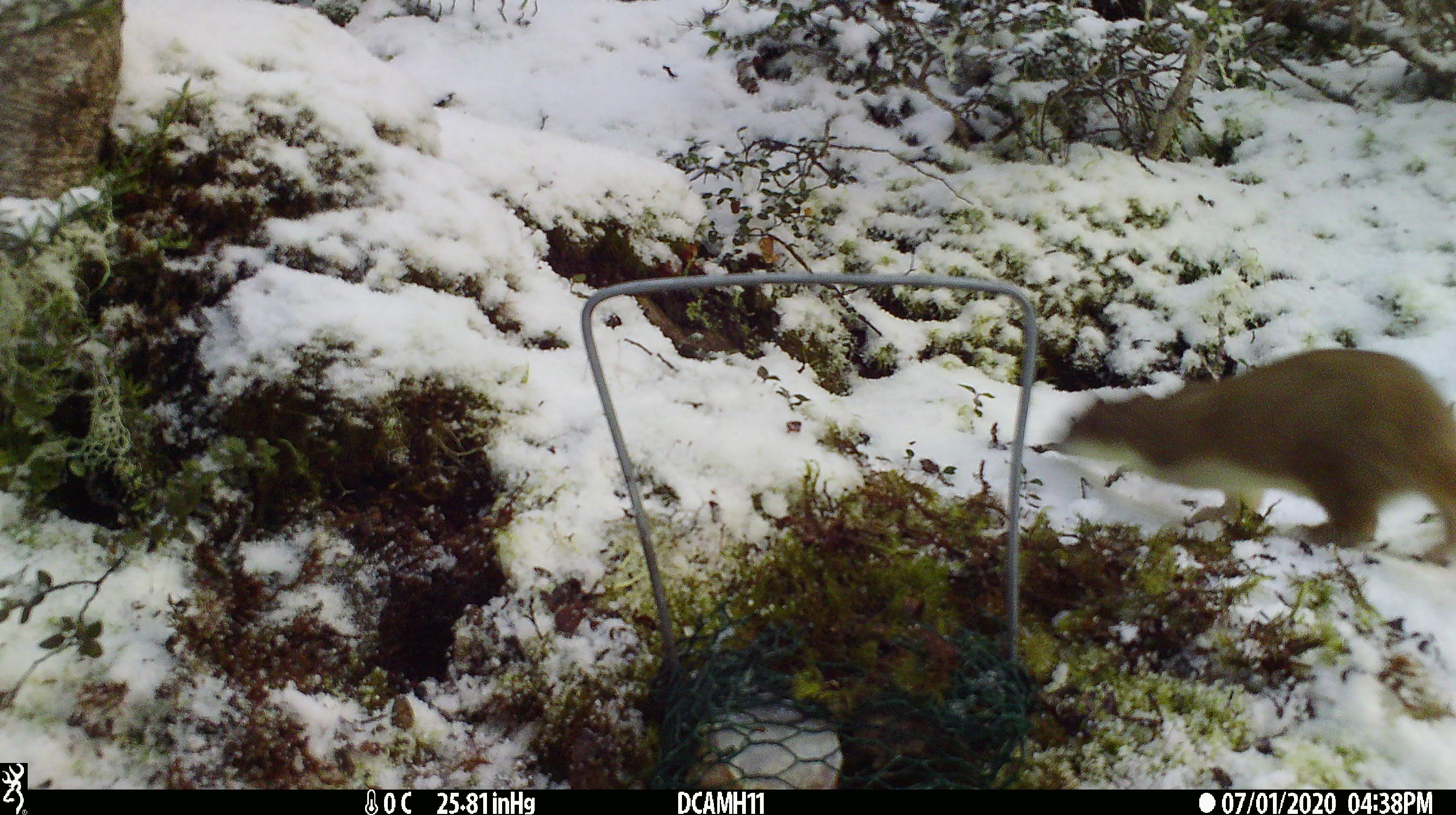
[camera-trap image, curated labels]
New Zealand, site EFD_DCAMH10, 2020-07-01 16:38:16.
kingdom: Animalia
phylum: Chordata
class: Mammalia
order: Carnivora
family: Mustelidae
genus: Mustela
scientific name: Mustela erminea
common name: stoat